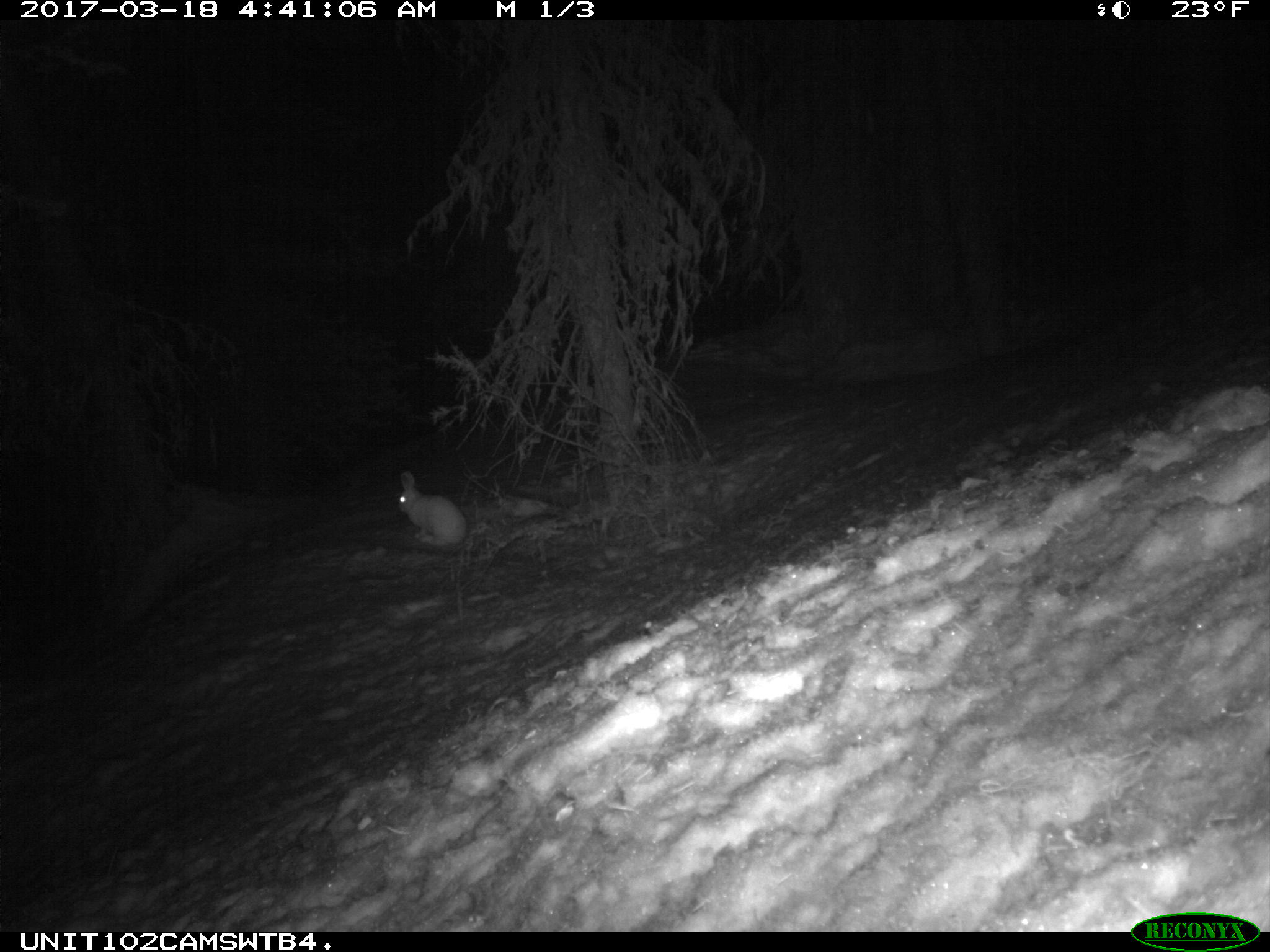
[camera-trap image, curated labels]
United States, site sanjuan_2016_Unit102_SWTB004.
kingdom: Animalia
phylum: Chordata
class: Mammalia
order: Lagomorpha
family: Leporidae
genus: Lepus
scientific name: Lepus americanus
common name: snowshoe hare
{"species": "Lepus americanus (snowshoe hare)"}